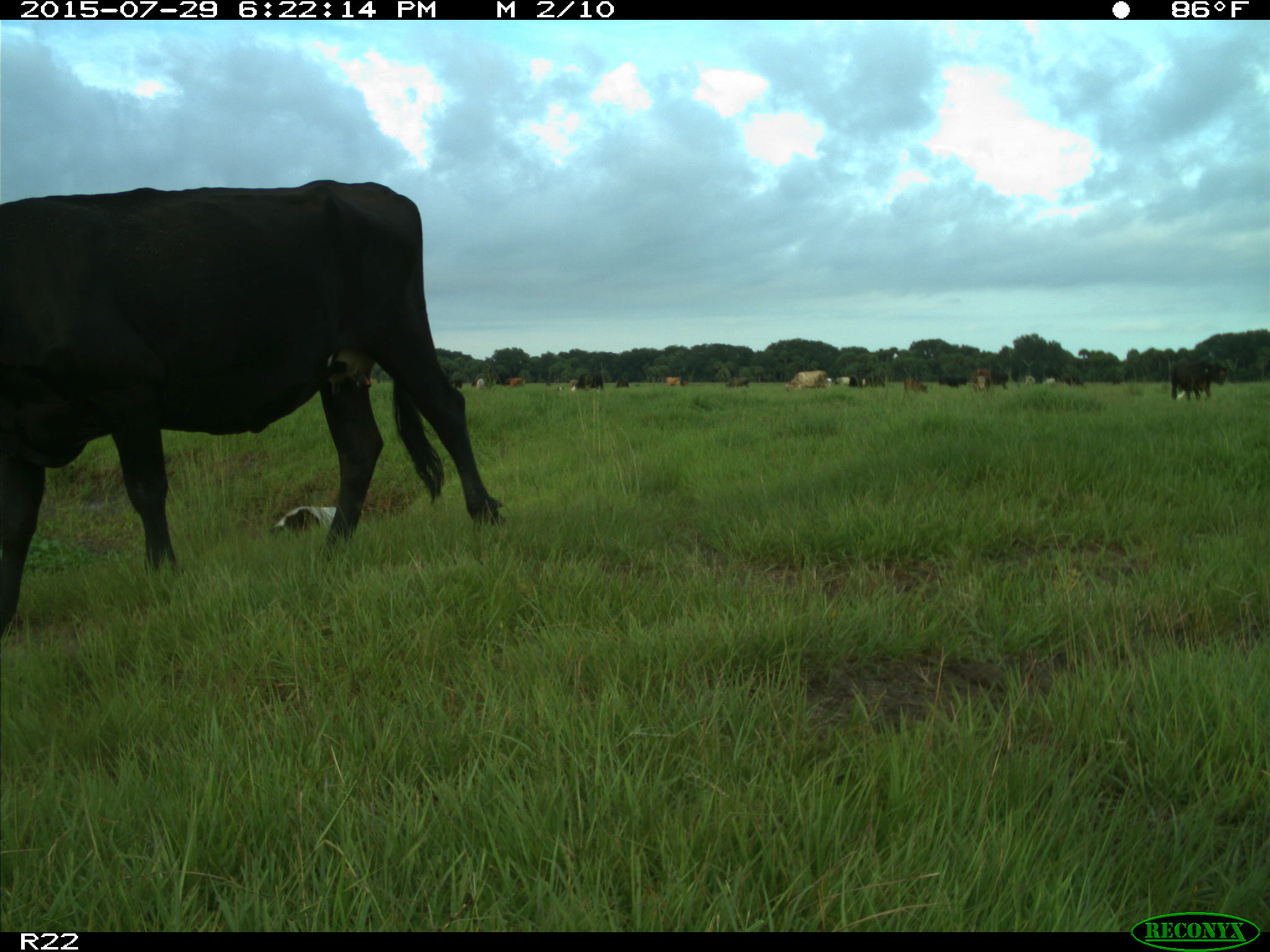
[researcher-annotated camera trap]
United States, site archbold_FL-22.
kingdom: Animalia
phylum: Chordata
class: Mammalia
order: Artiodactyla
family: Bovidae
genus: Bos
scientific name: Bos taurus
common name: domestic cow